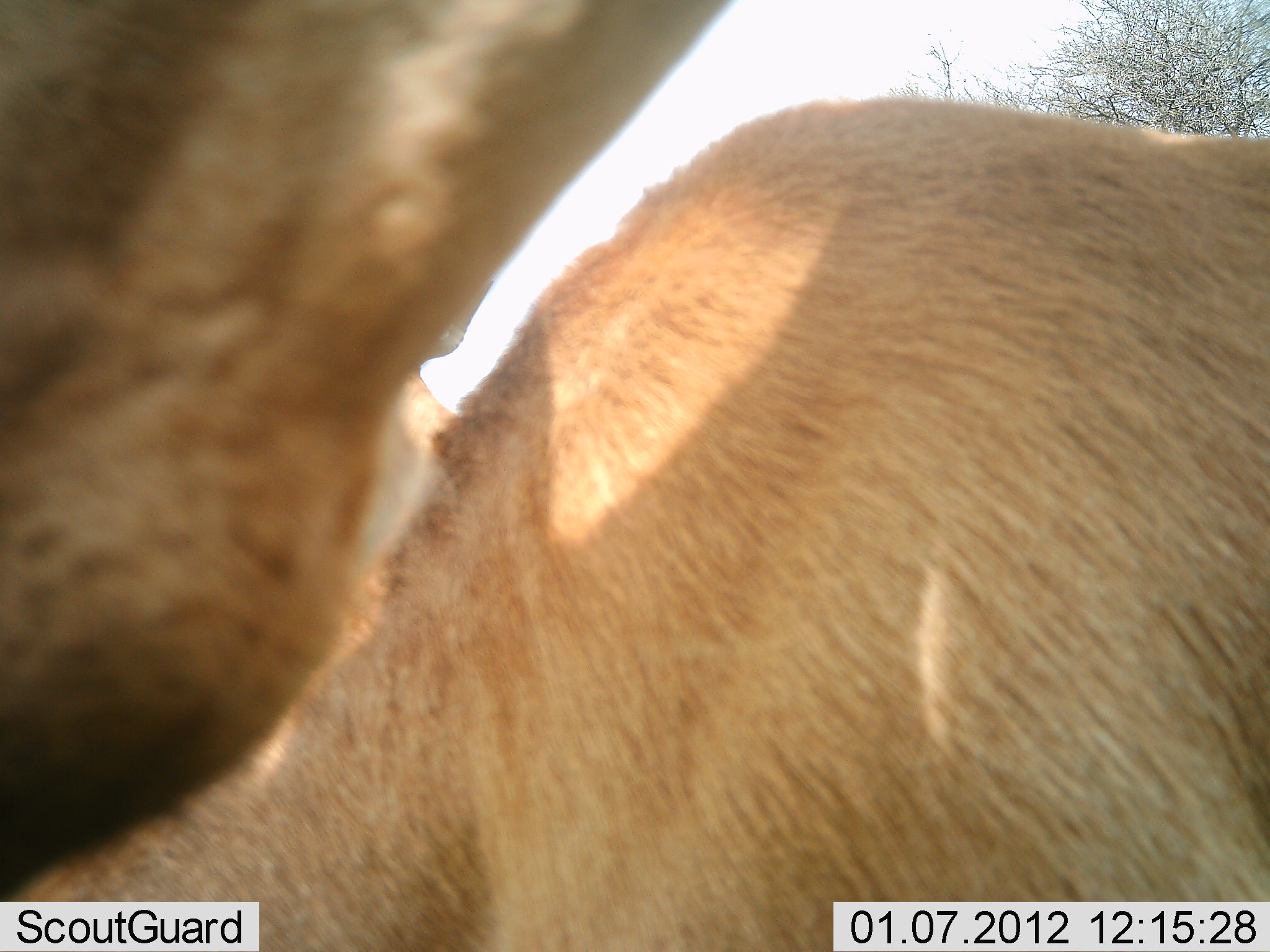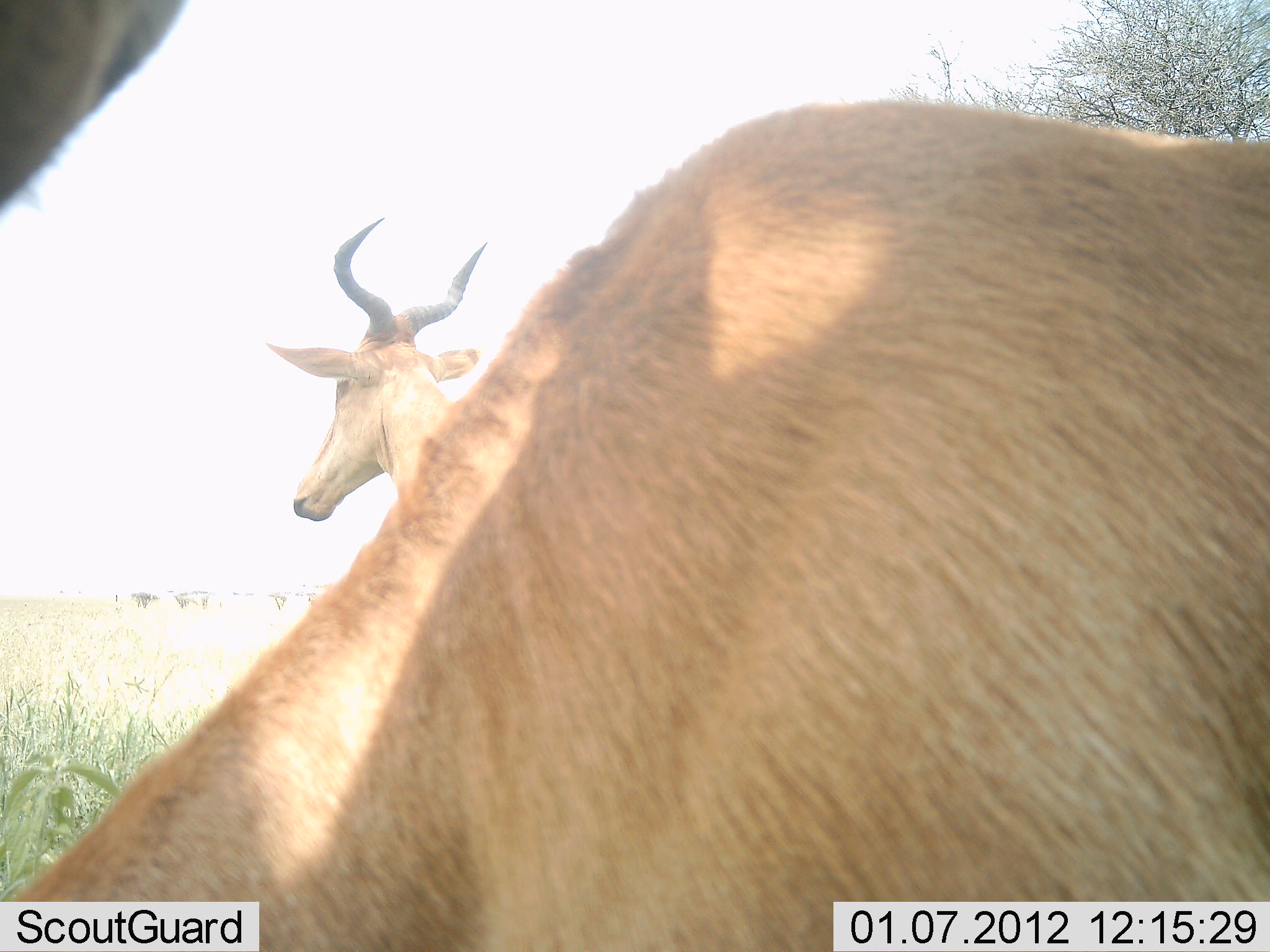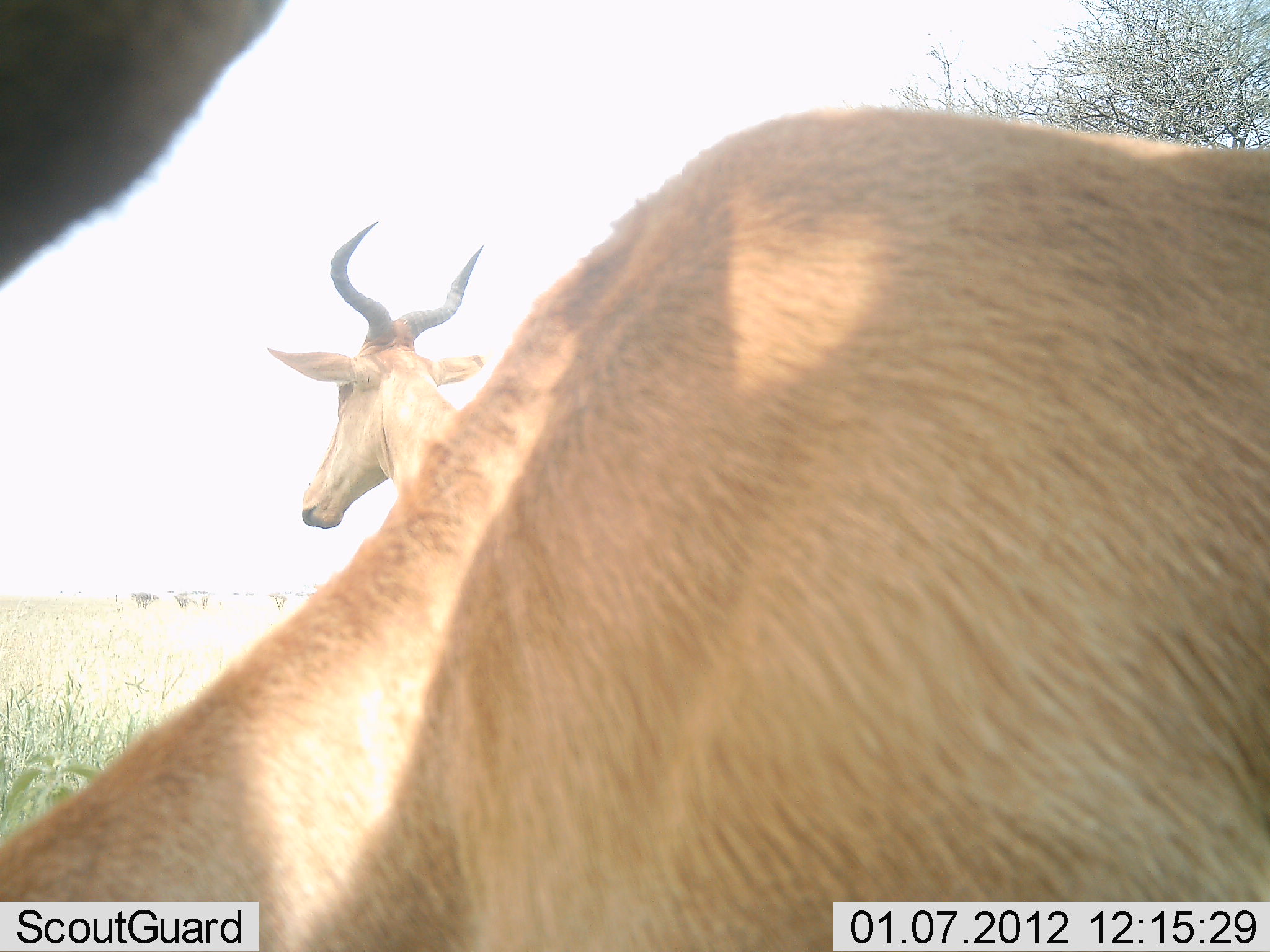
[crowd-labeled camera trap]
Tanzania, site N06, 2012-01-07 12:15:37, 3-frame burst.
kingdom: Animalia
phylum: Chordata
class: Mammalia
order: Artiodactyla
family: Bovidae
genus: Alcelaphus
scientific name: Alcelaphus buselaphus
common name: hartebeest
Hartebeest (Alcelaphus buselaphus), count 2. Behavior (volunteer vote fractions): standing 100%, resting 0%, moving 20%, interacting 0%. Young present (vote fraction): 0%. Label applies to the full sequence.